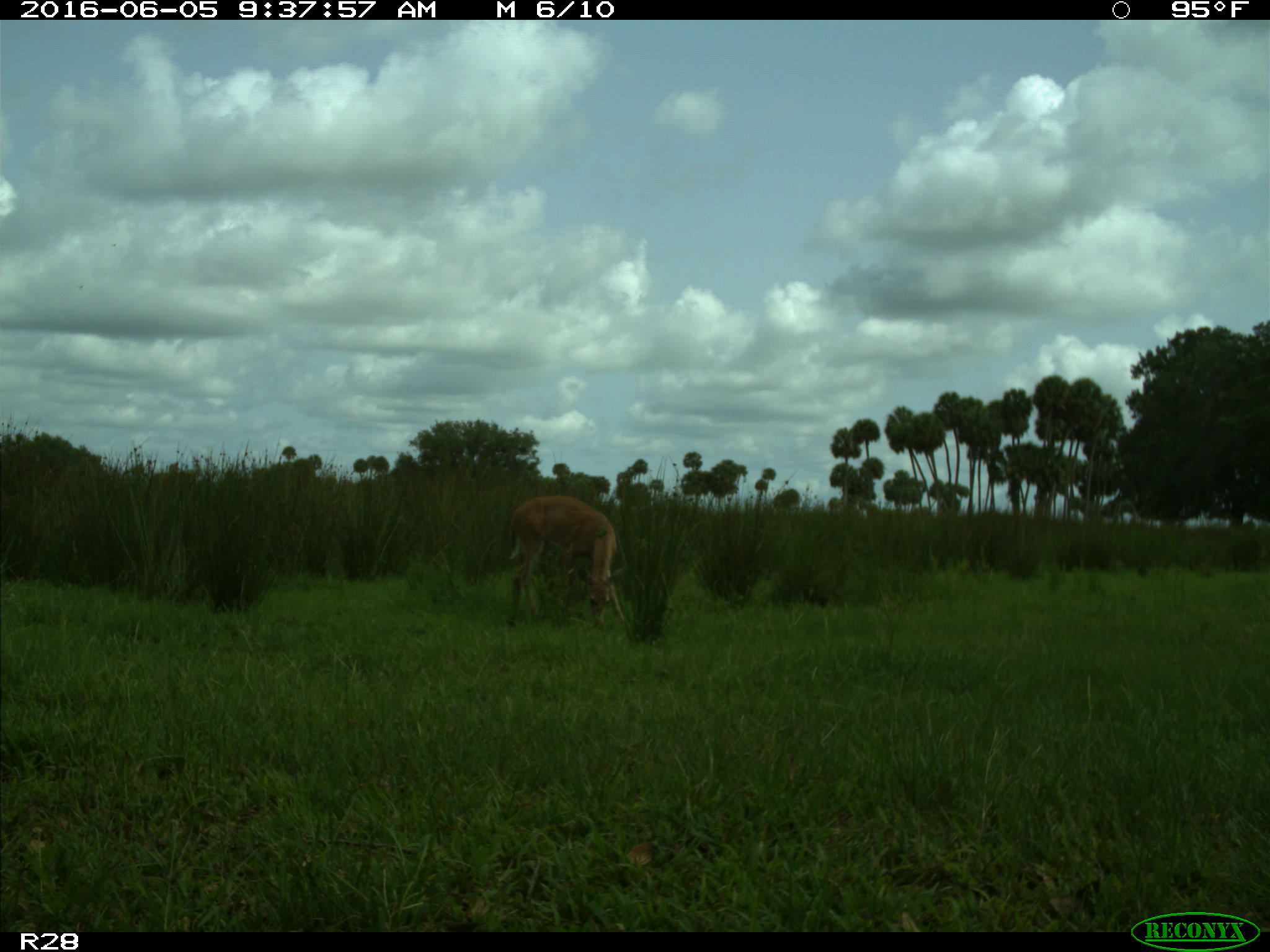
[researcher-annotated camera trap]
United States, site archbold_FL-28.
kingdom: Animalia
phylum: Chordata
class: Mammalia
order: Artiodactyla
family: Cervidae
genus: Odocoileus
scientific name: Odocoileus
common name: deer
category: unidentified deer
Unidentified deer (deer) (Odocoileus).